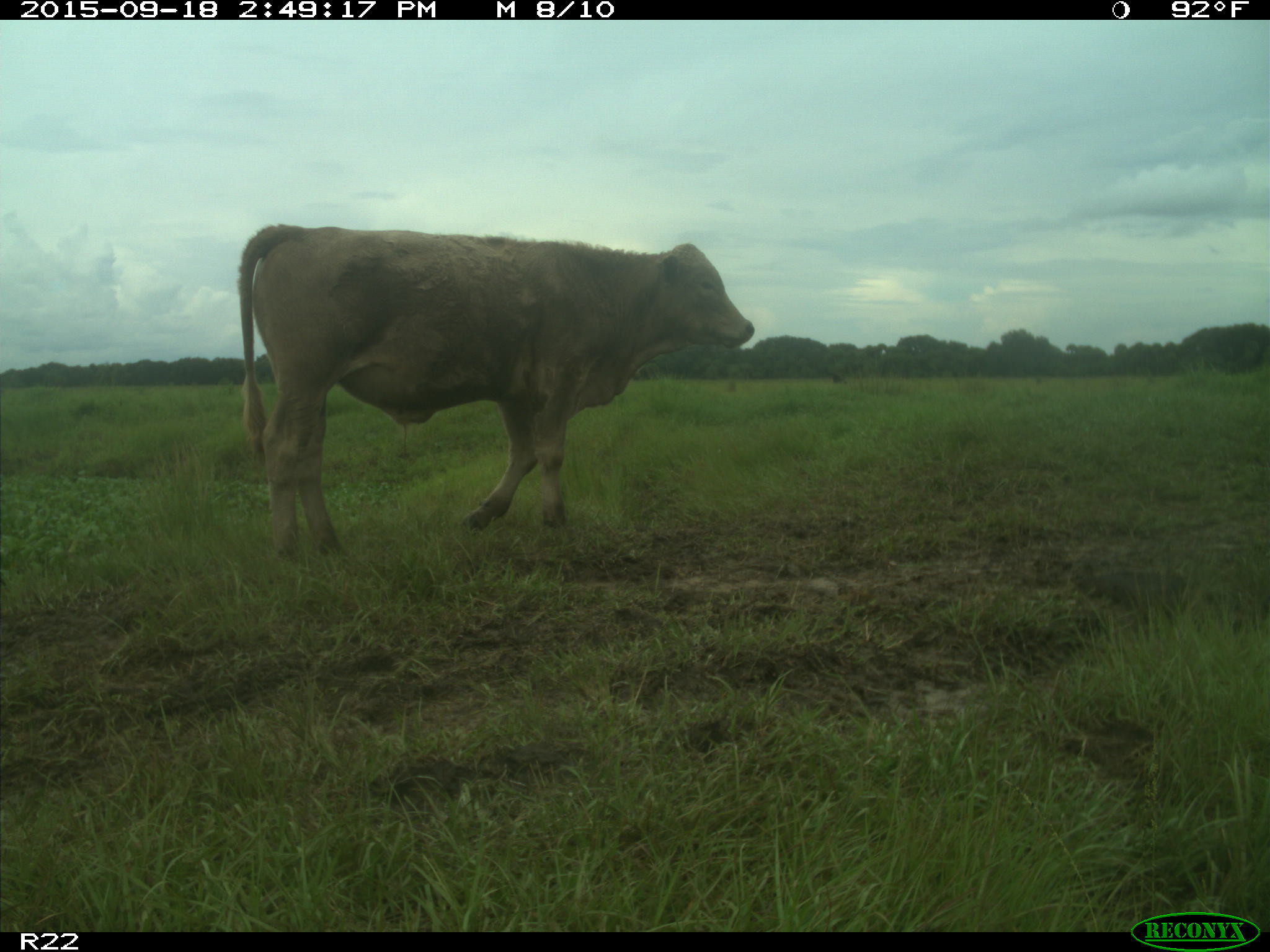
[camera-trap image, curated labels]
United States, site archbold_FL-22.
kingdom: Animalia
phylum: Chordata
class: Mammalia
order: Artiodactyla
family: Bovidae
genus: Bos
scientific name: Bos taurus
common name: domestic cow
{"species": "Bos taurus (domestic cow)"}